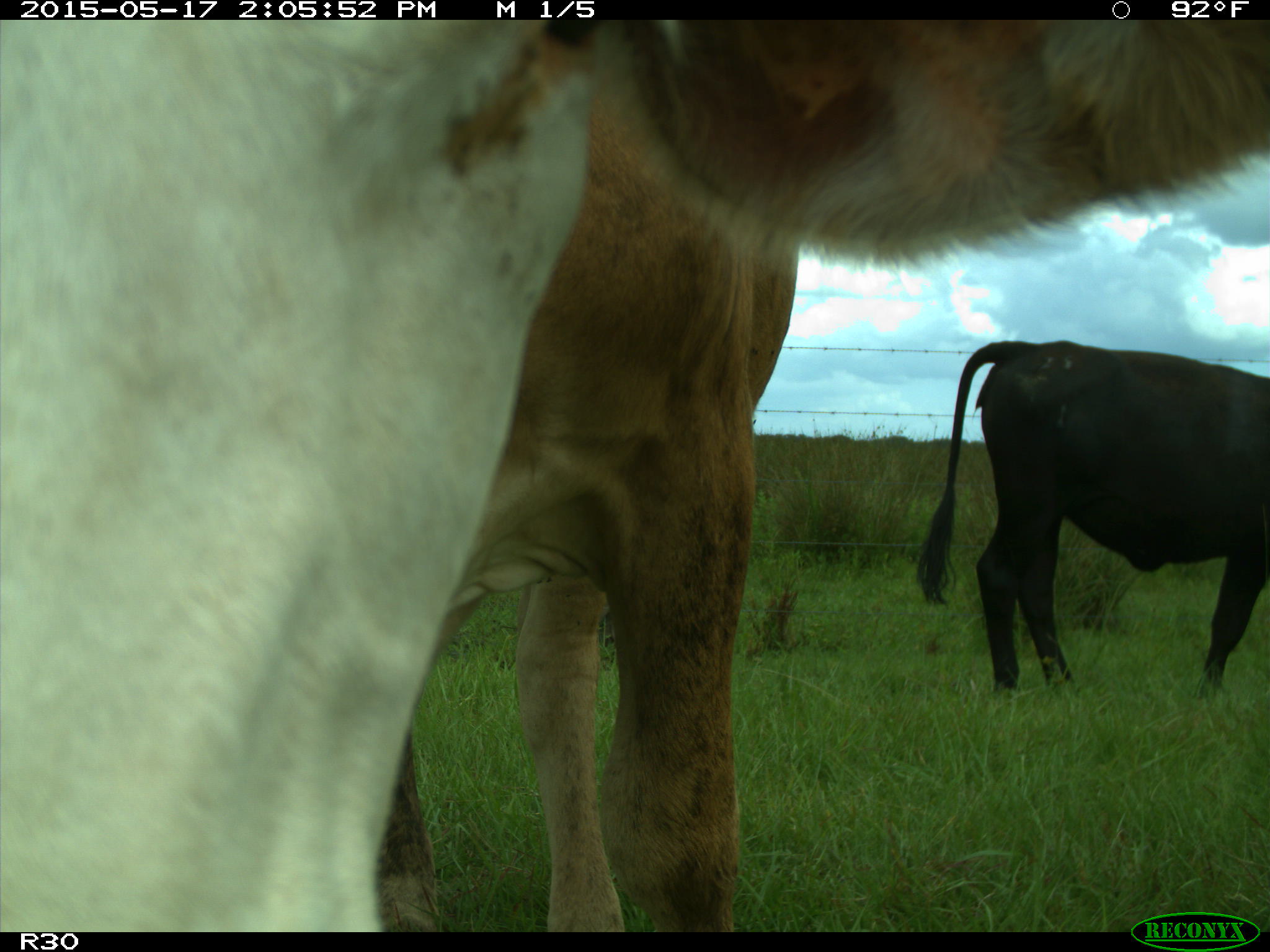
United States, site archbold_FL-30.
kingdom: Animalia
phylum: Chordata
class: Mammalia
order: Artiodactyla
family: Bovidae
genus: Bos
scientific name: Bos taurus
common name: domestic cow